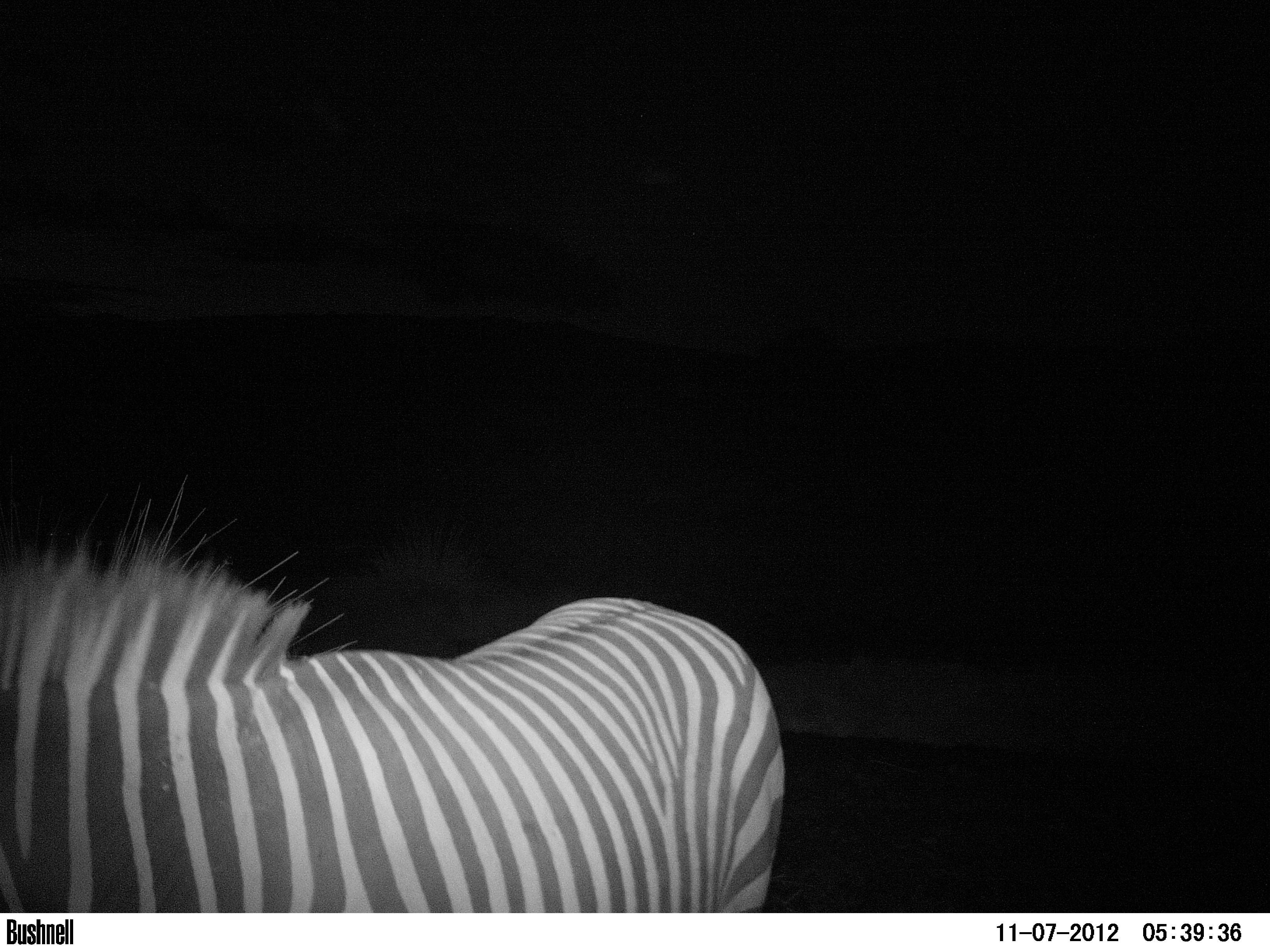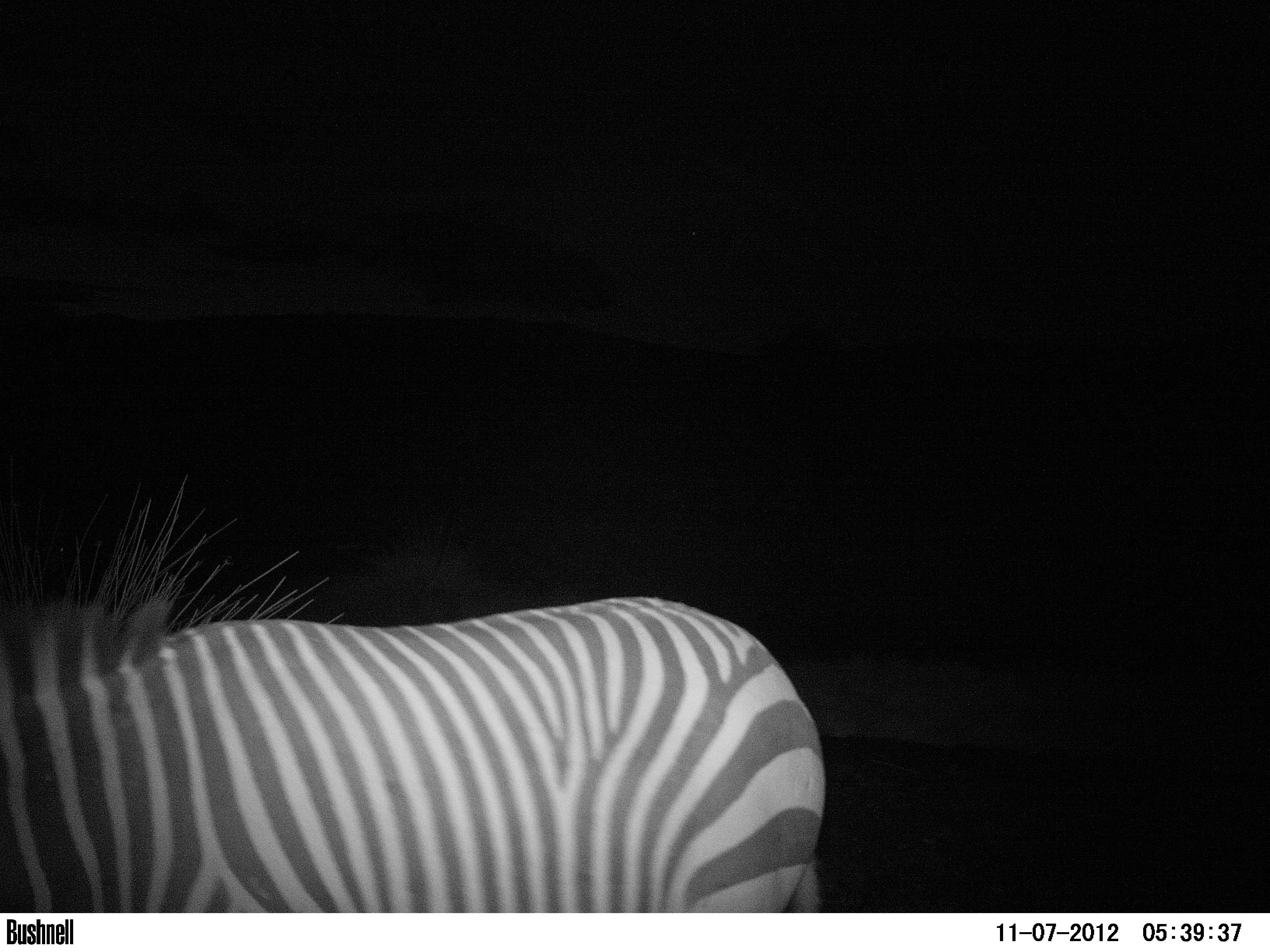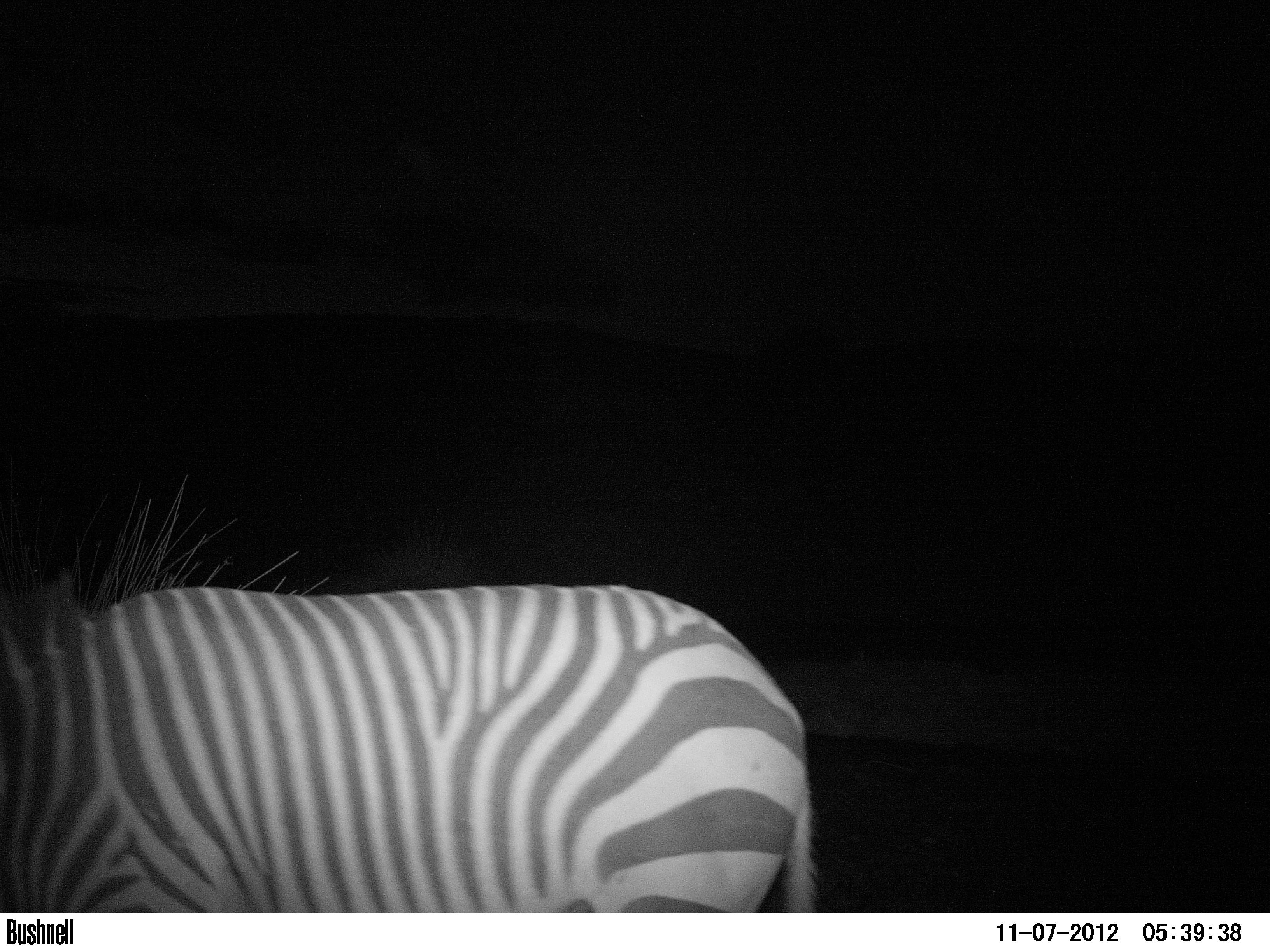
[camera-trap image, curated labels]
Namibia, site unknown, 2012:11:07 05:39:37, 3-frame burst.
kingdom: Animalia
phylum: Chordata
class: Mammalia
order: Perissodactyla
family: Equidae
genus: Equus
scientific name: Equus zebra hartmannae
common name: hartmann's mountain zebra